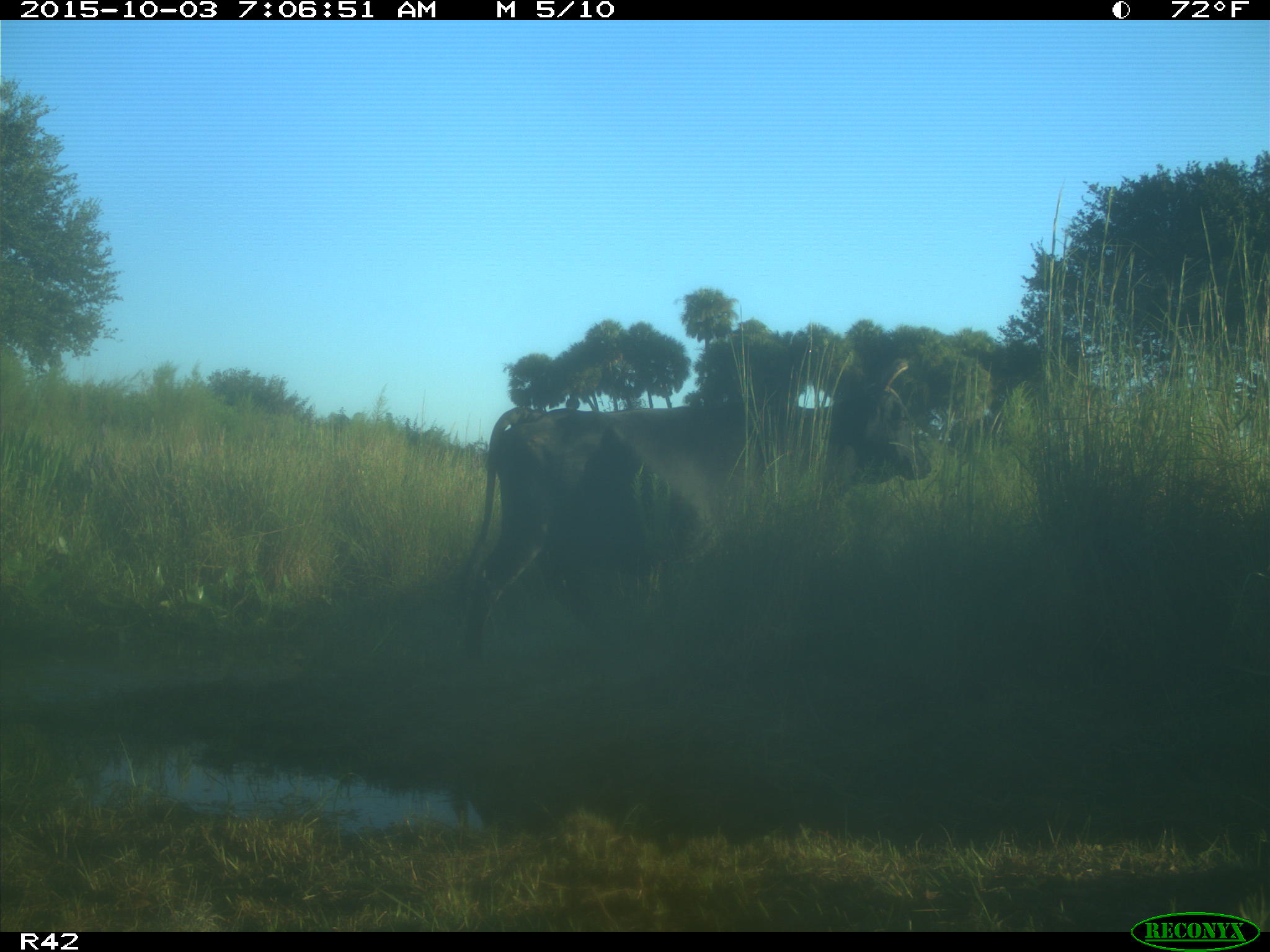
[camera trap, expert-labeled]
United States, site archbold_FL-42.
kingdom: Animalia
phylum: Chordata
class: Mammalia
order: Artiodactyla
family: Bovidae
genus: Bos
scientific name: Bos taurus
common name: domestic cow